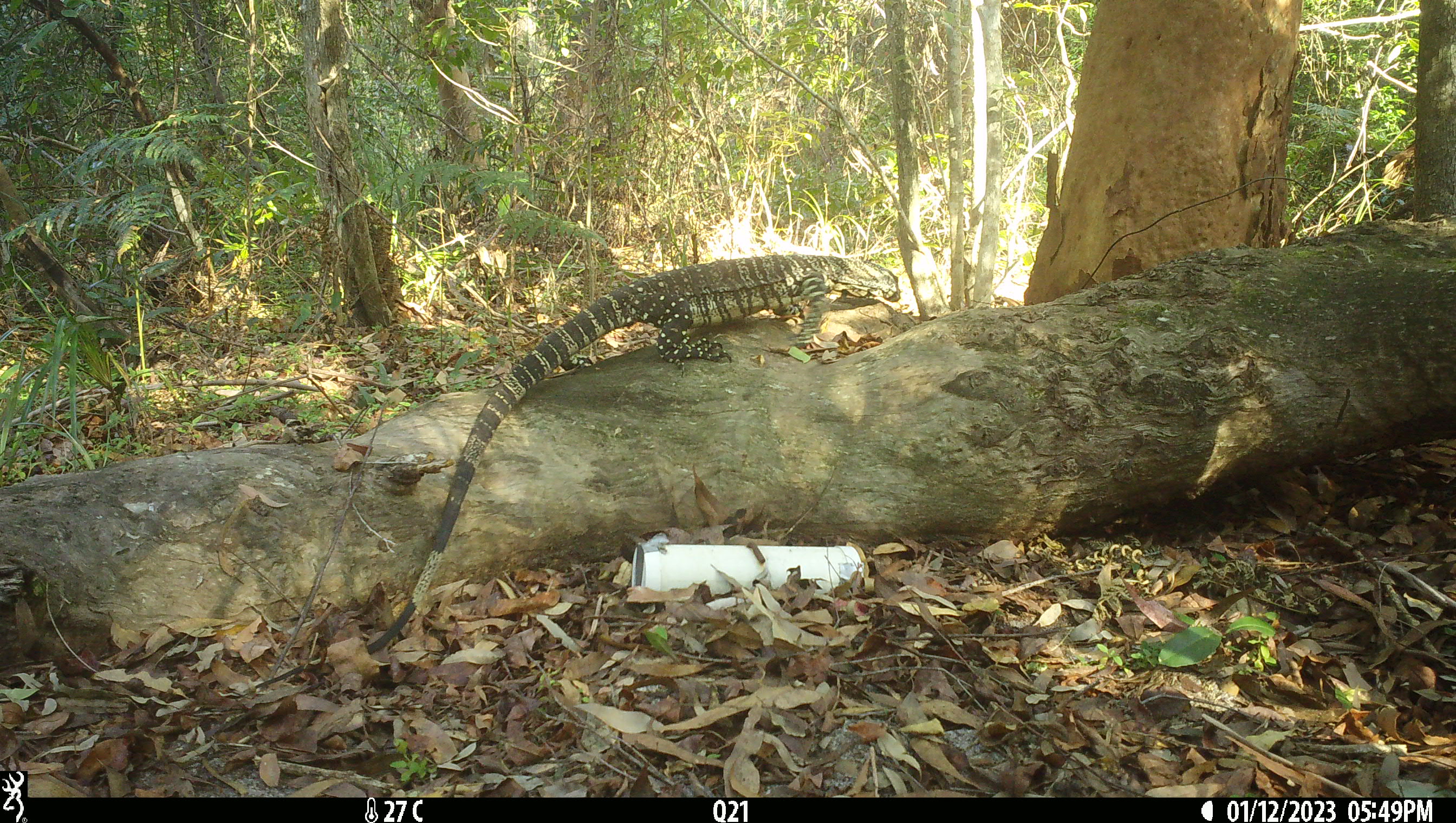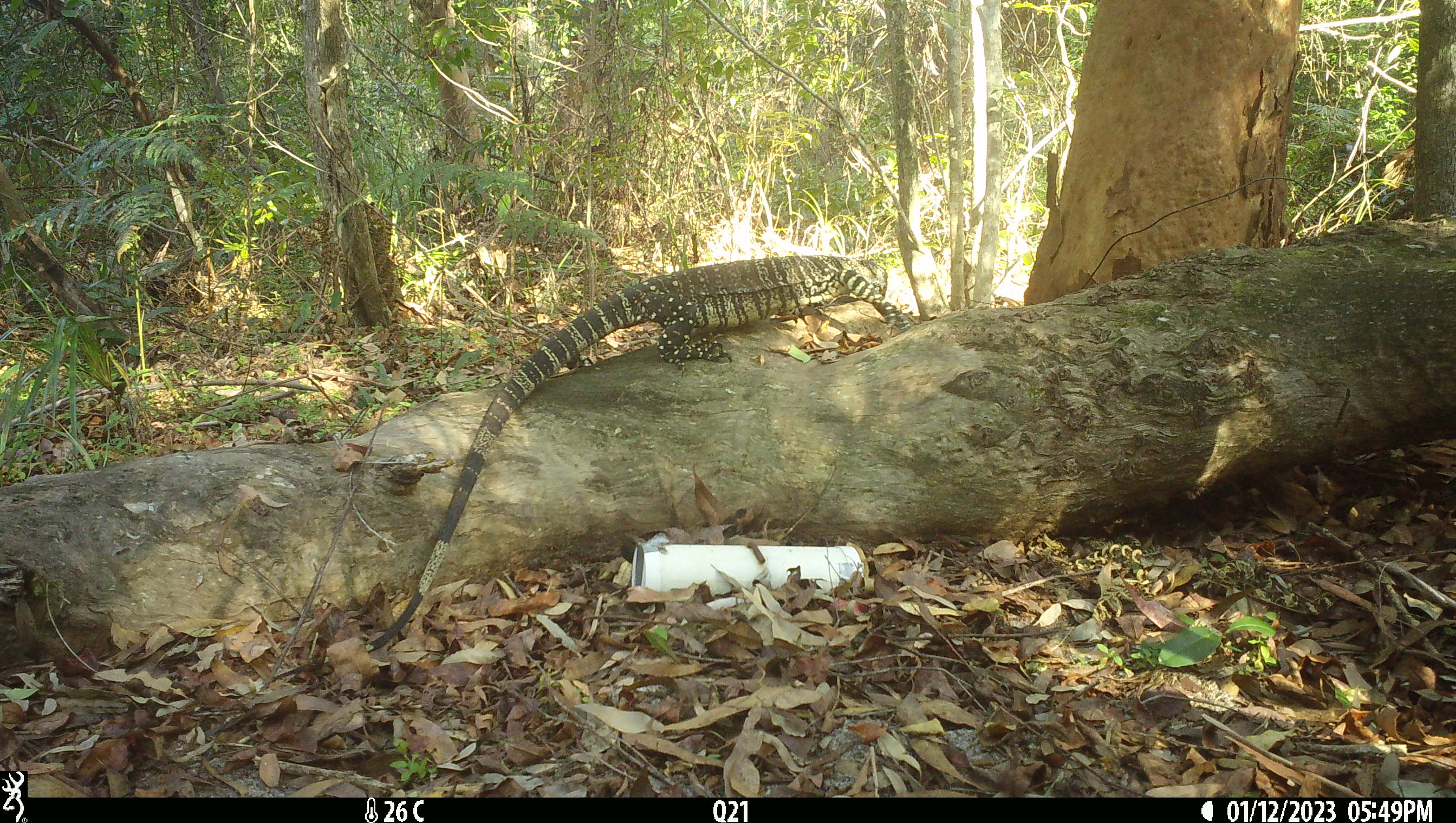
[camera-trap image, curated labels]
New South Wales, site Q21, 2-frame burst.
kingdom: Animalia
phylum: Chordata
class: Reptilia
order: Squamata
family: Varanidae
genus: Varanus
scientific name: Varanus varius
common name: lace monitor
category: goanna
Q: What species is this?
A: Goanna (lace monitor) (Varanus varius).